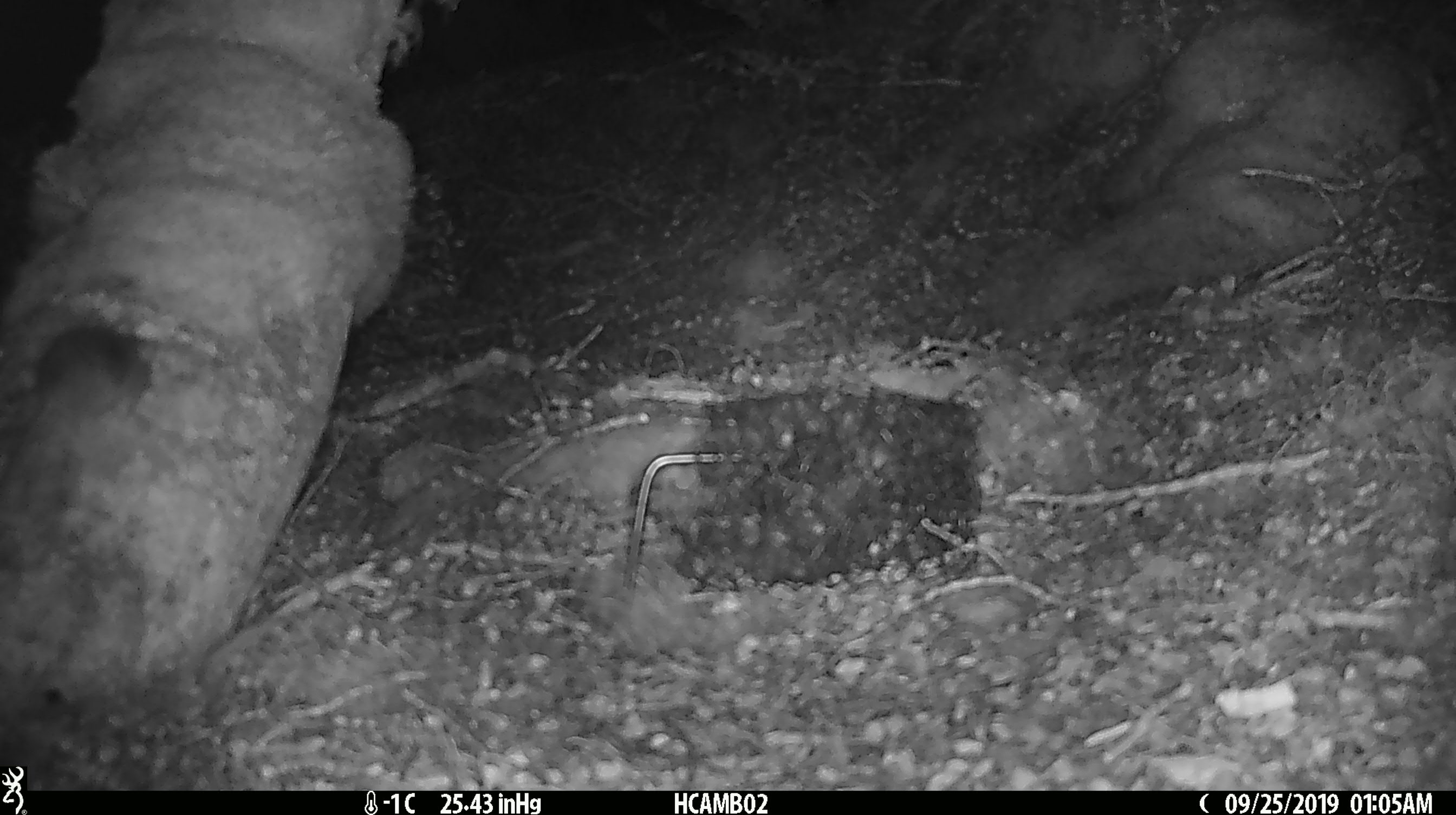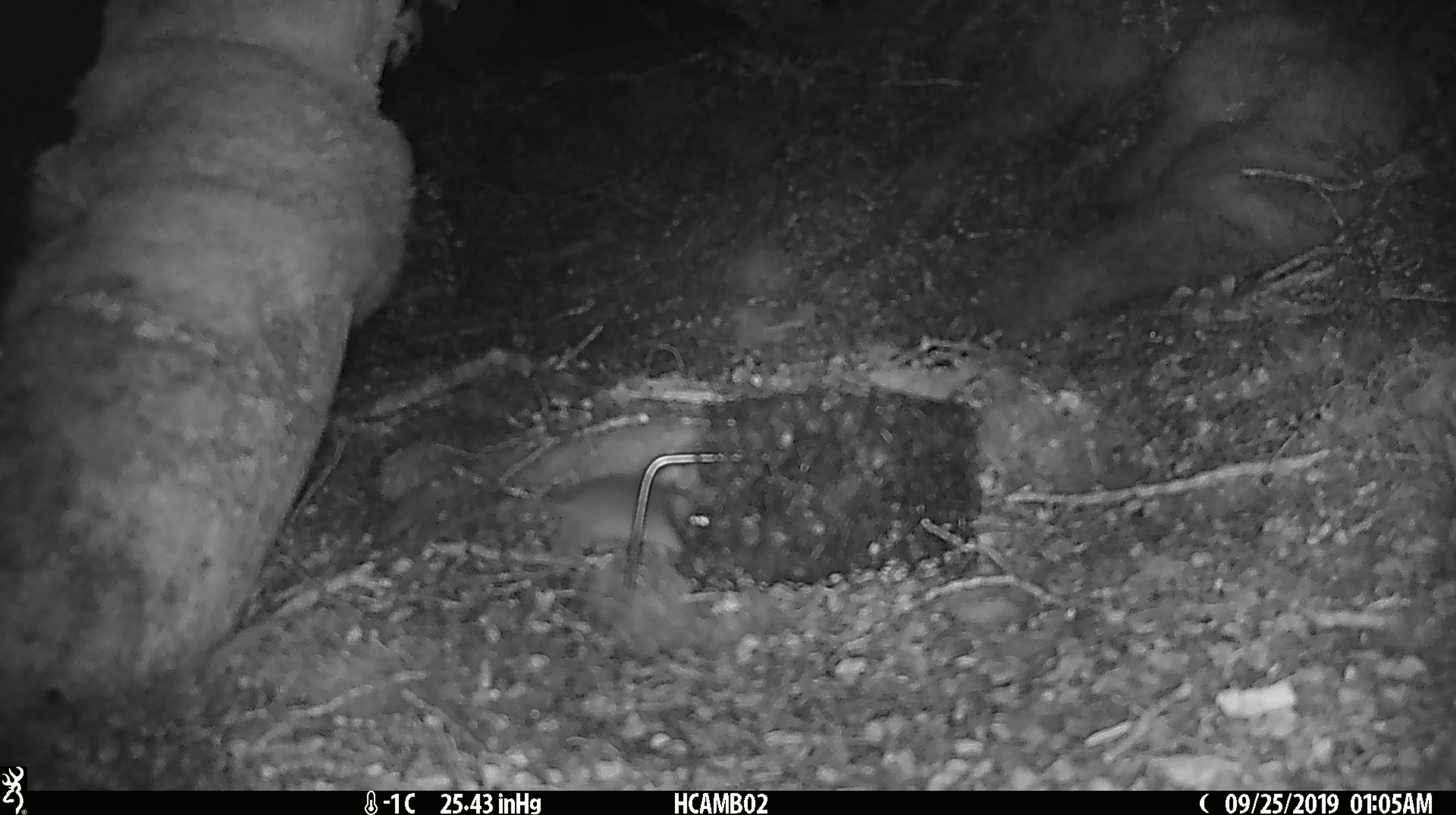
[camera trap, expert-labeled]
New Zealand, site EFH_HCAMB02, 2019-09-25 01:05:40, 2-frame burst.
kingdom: Animalia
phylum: Chordata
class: Mammalia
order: Rodentia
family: Muridae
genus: Mus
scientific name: Mus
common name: mouse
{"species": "mouse (Mus)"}